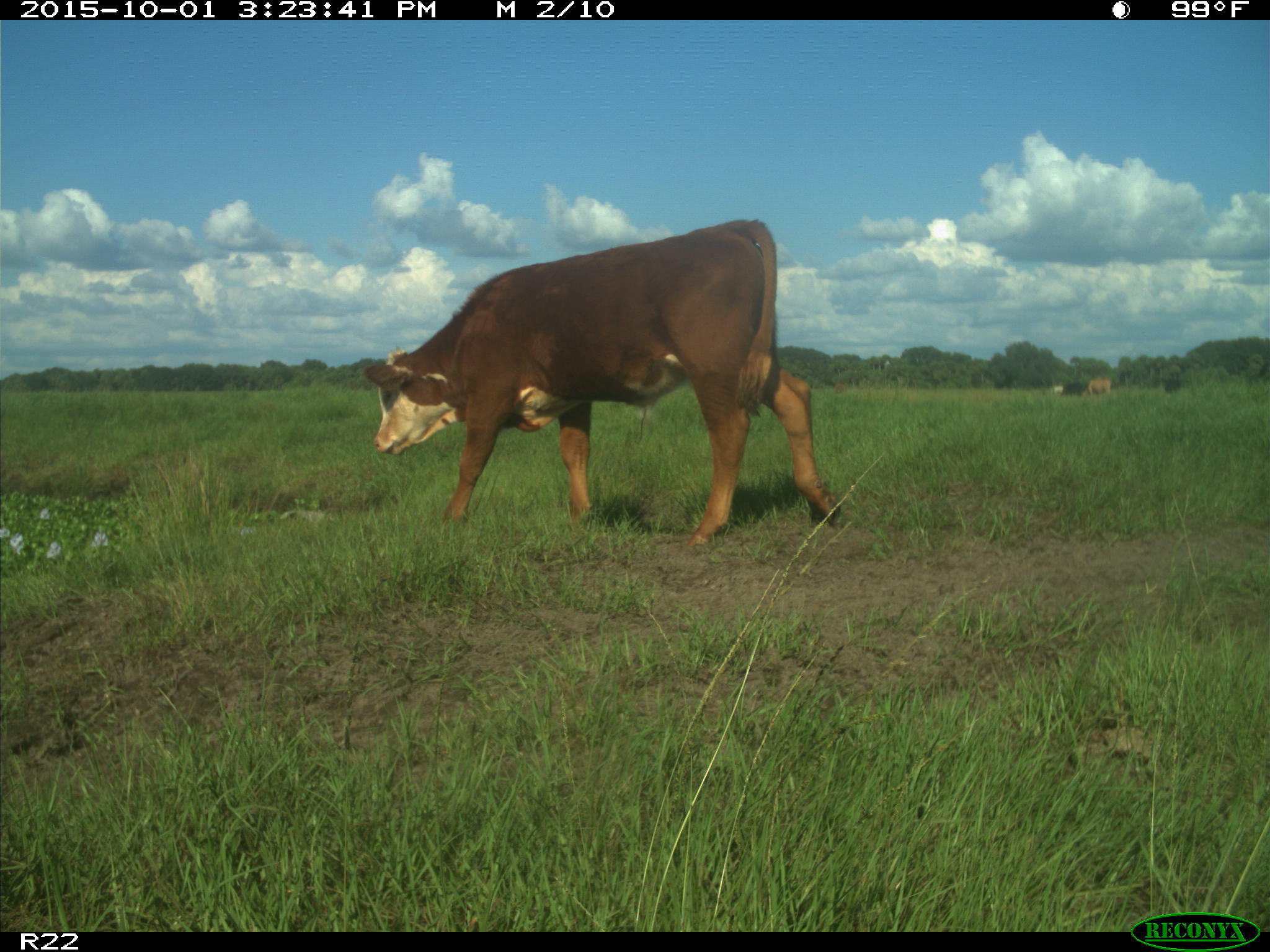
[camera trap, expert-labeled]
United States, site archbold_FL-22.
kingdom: Animalia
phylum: Chordata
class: Mammalia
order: Artiodactyla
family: Bovidae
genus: Bos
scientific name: Bos taurus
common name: domestic cow